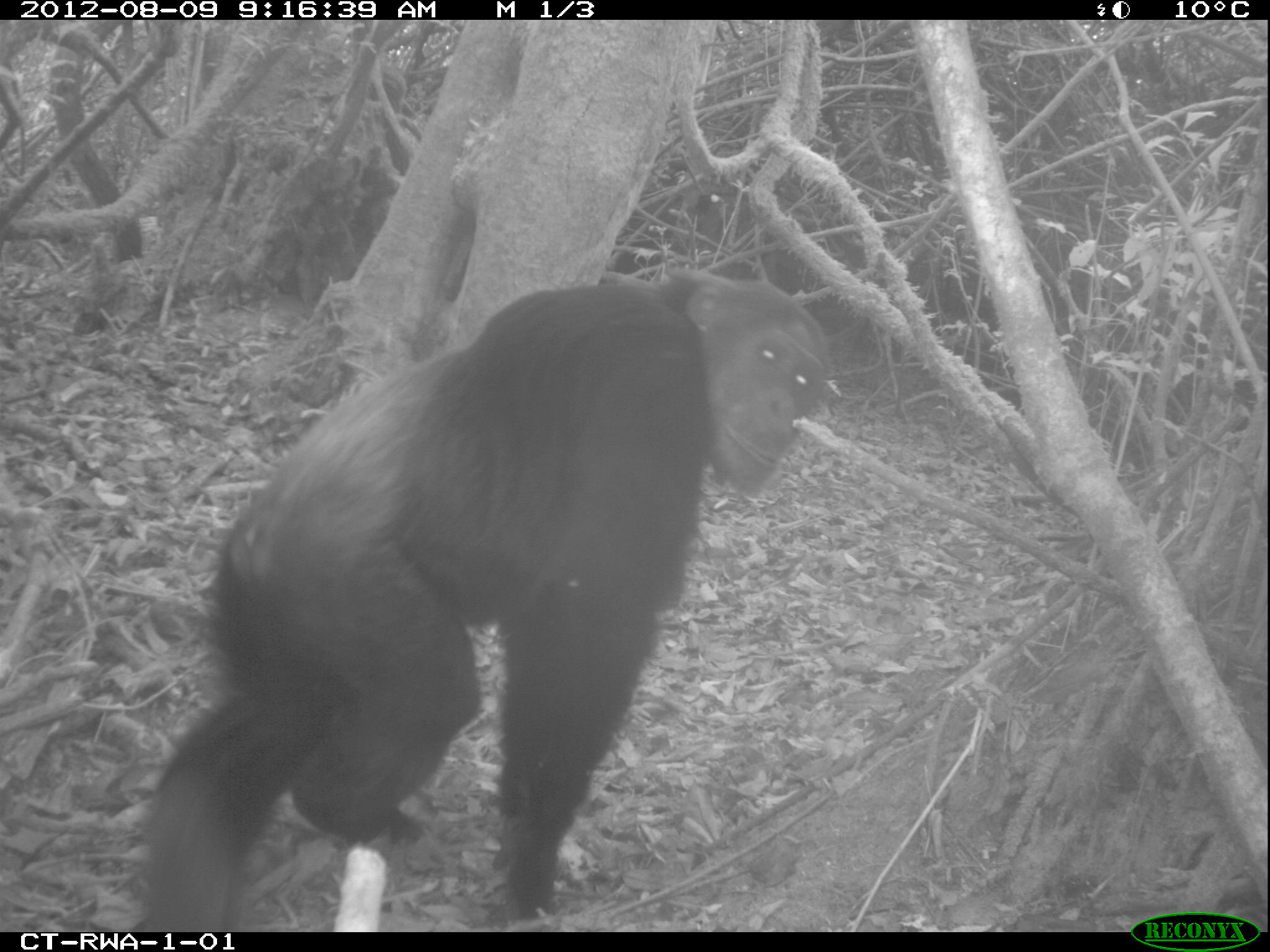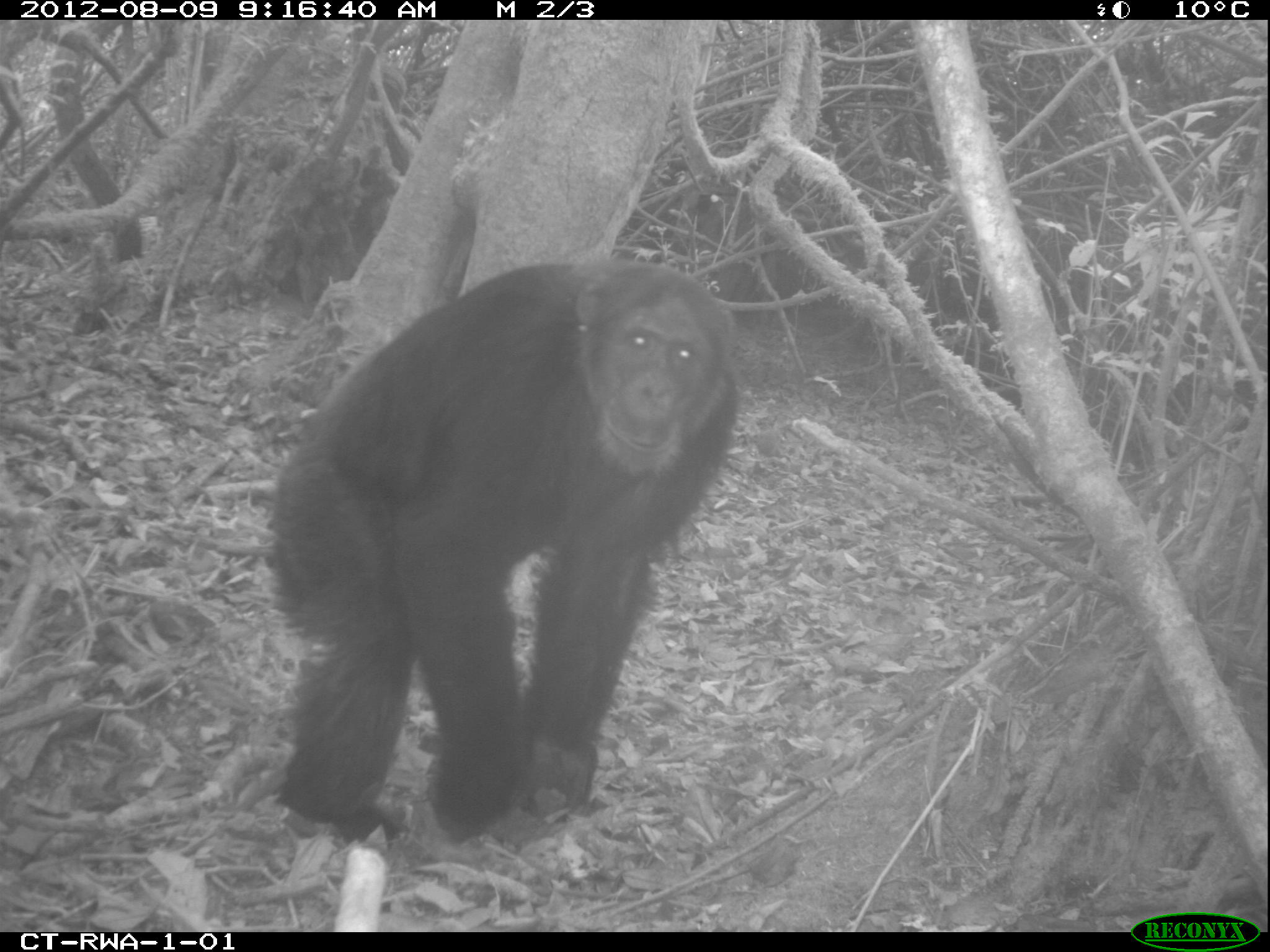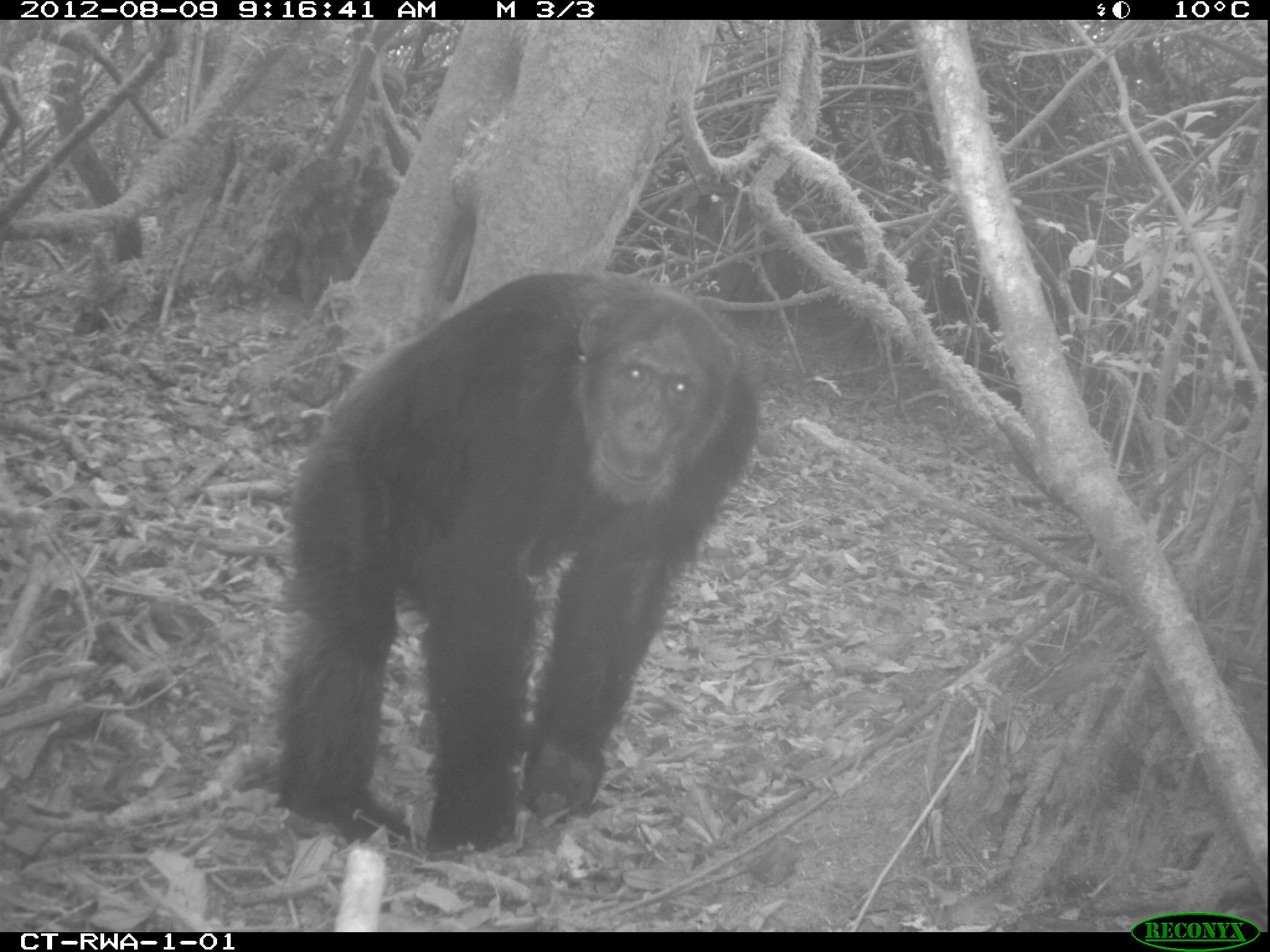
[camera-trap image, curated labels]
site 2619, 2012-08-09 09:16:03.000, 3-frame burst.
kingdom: Animalia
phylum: Chordata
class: Mammalia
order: Primates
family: Hominidae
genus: Pan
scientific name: Pan troglodytes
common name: chimpanzee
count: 4